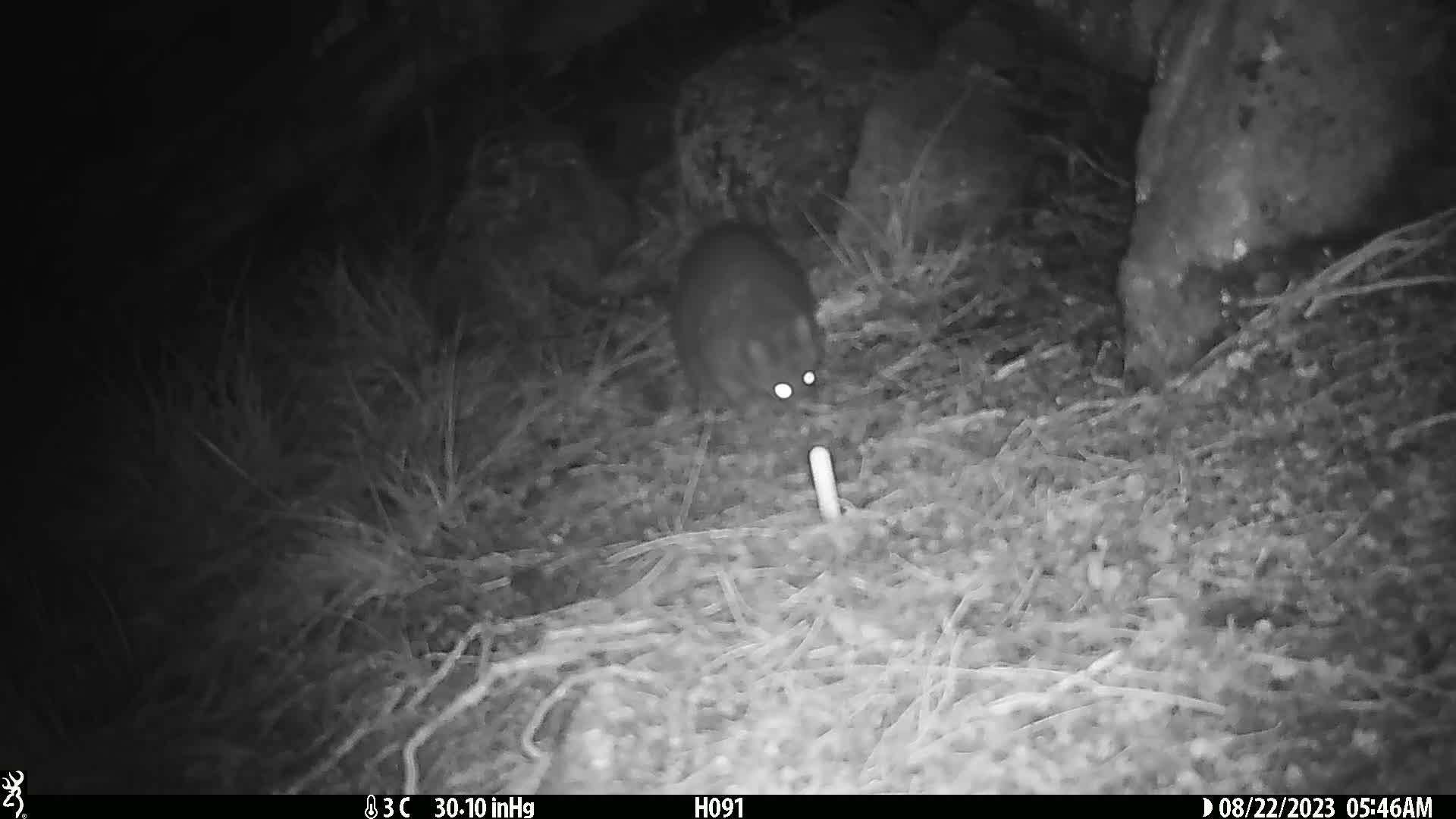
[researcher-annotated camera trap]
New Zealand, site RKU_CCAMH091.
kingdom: Animalia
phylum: Chordata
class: Mammalia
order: Diprotodontia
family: Phalangeridae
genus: Trichosurus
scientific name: Trichosurus vulpecula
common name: common brushtail possum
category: possum